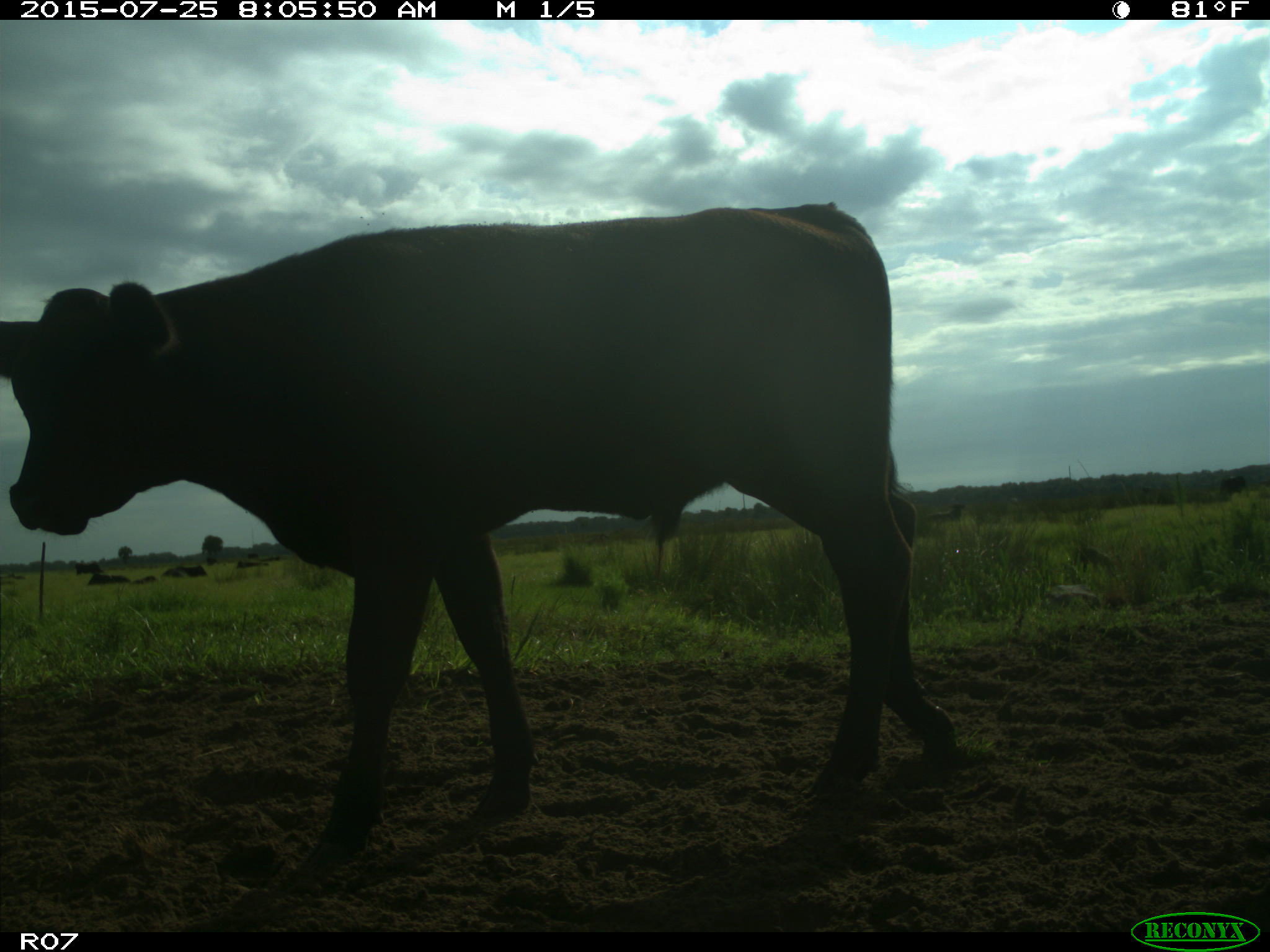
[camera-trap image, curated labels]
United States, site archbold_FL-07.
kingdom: Animalia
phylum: Chordata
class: Mammalia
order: Artiodactyla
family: Bovidae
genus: Bos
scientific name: Bos taurus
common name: domestic cow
Bos taurus (domestic cow).